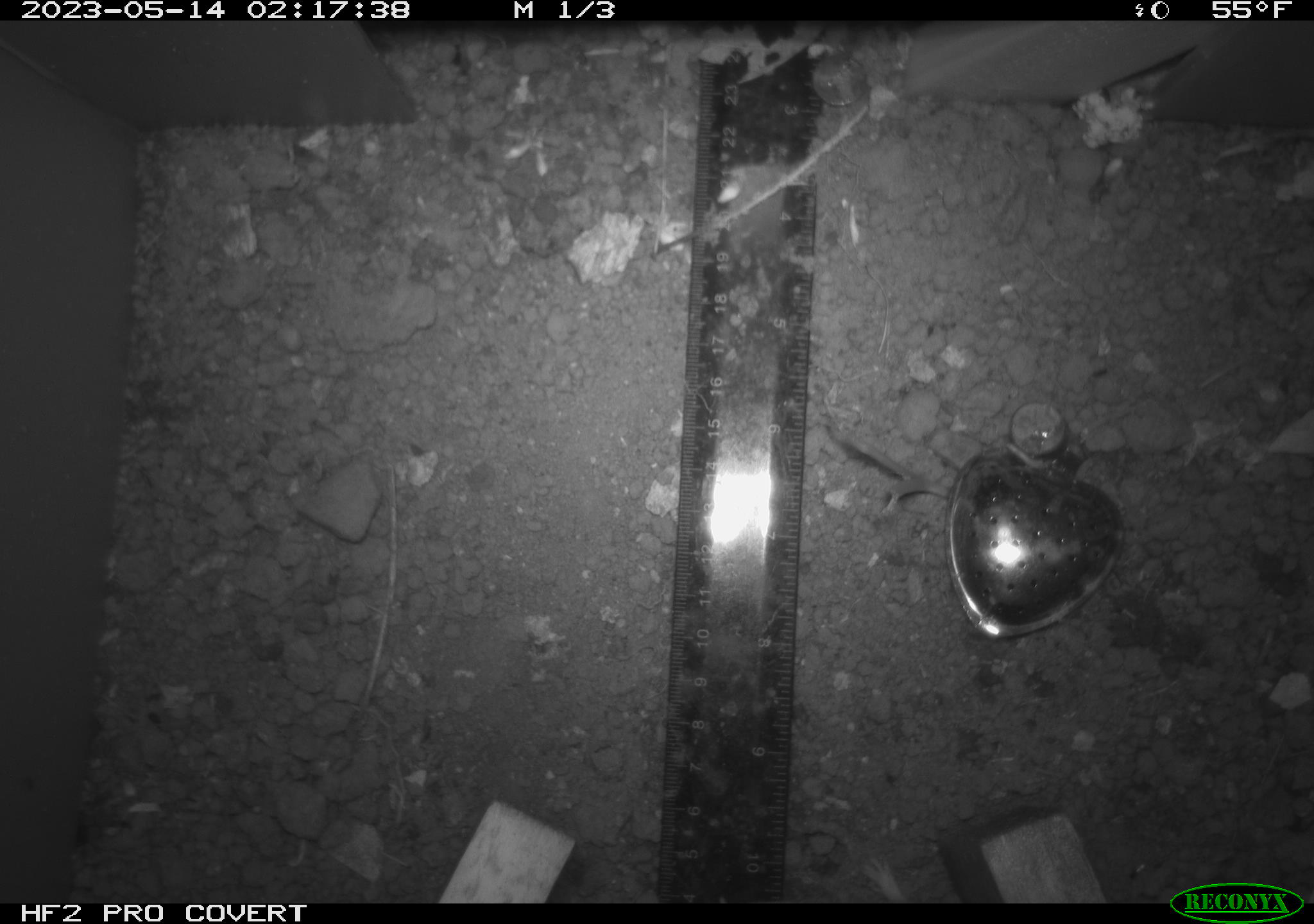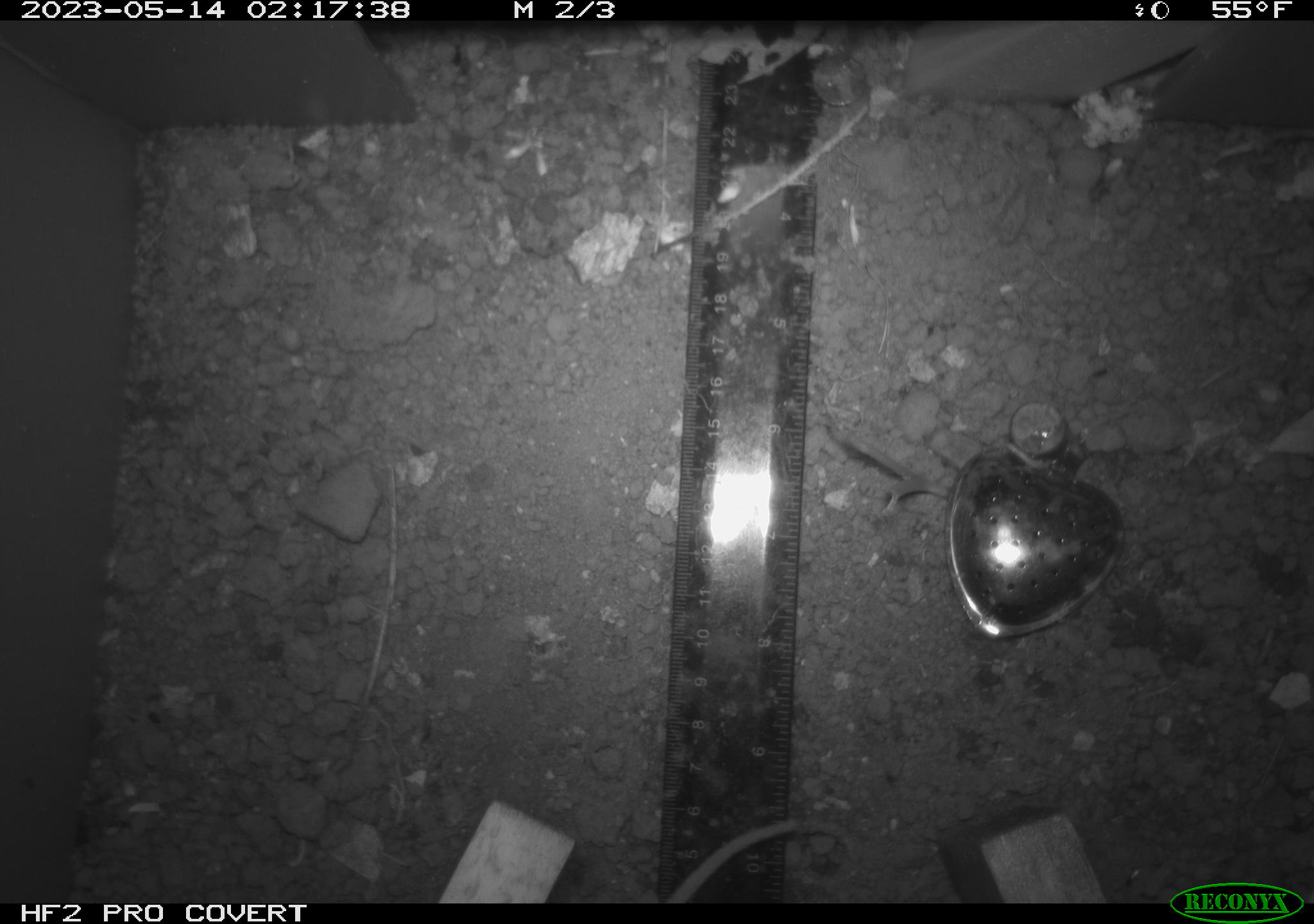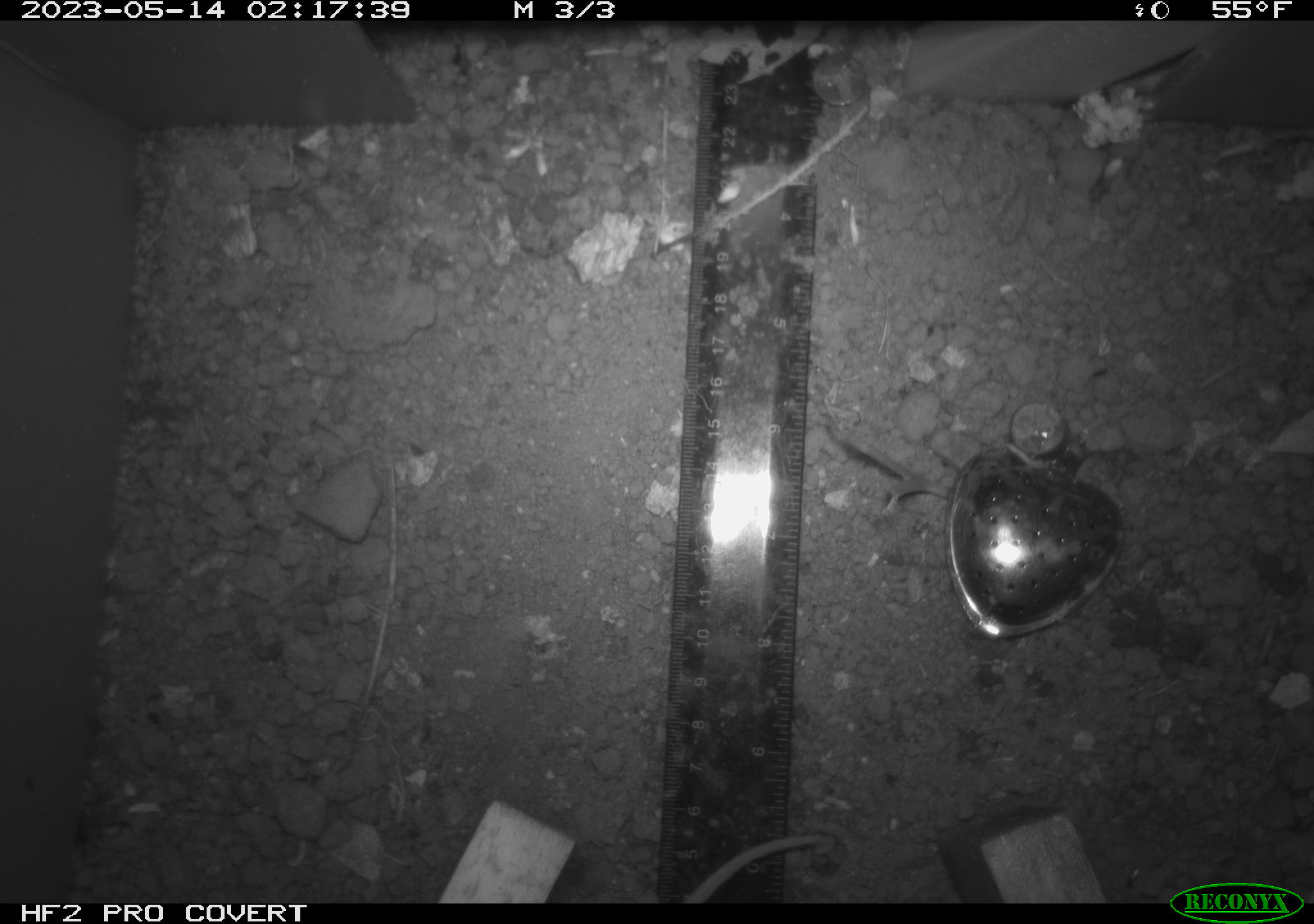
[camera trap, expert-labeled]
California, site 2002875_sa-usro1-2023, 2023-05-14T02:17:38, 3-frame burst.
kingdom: Animalia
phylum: Chordata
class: Mammalia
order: Rodentia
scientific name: Rodentia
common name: mouse species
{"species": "mouse species (Rodentia)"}